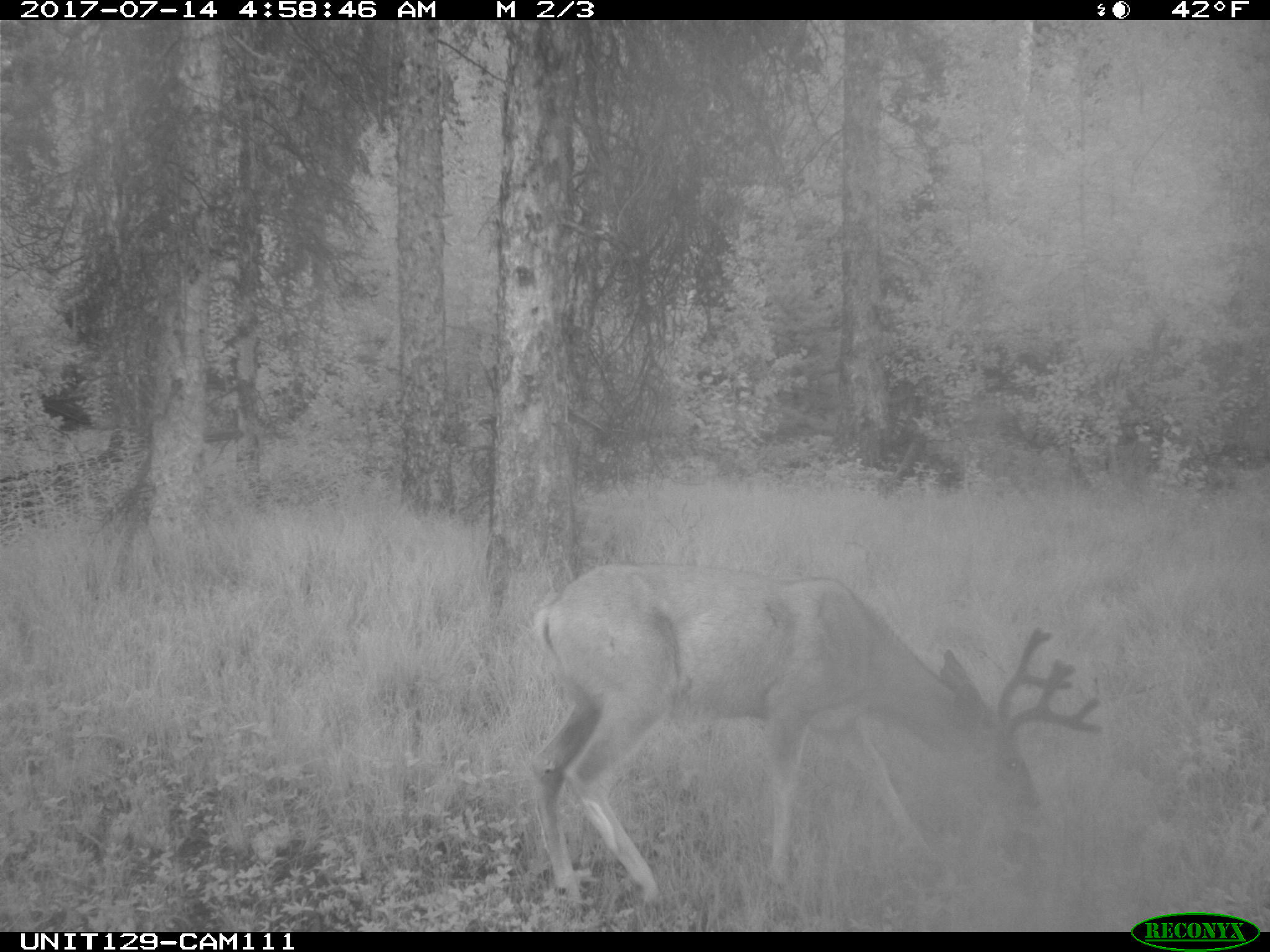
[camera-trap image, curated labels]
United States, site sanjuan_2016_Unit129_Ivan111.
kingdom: Animalia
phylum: Chordata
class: Mammalia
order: Artiodactyla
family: Cervidae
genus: Odocoileus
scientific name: Odocoileus hemionus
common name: mule deer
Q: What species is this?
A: Odocoileus hemionus (mule deer).